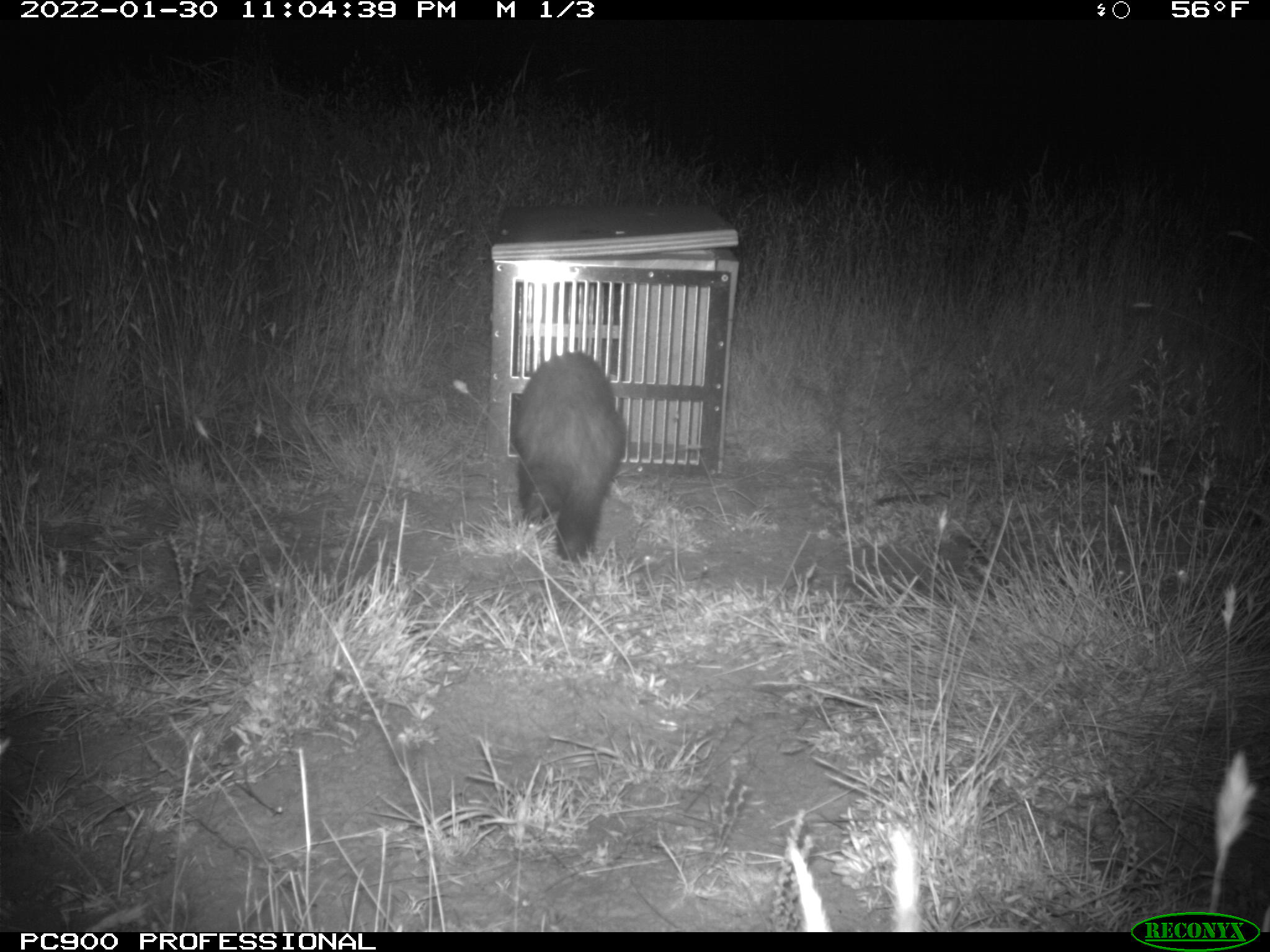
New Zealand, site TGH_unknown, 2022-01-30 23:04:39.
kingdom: Animalia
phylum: Chordata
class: Mammalia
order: Carnivora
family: Mustelidae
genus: Mustela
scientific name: Mustela furo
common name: ferret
Ferret (Mustela furo).